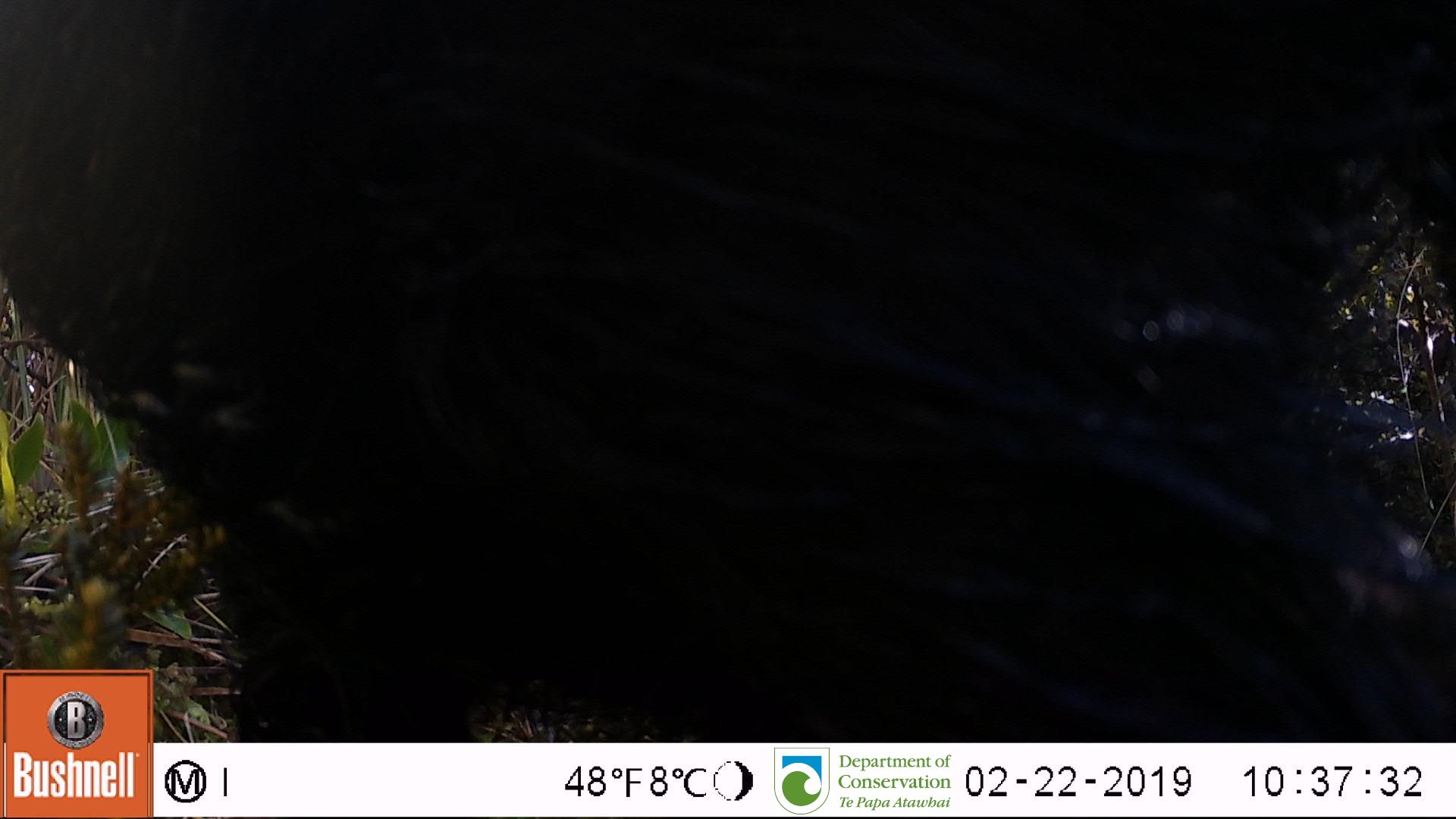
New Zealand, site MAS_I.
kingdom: Animalia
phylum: Chordata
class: Mammalia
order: Artiodactyla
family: Suidae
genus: Sus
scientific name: Sus scrofa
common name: pig